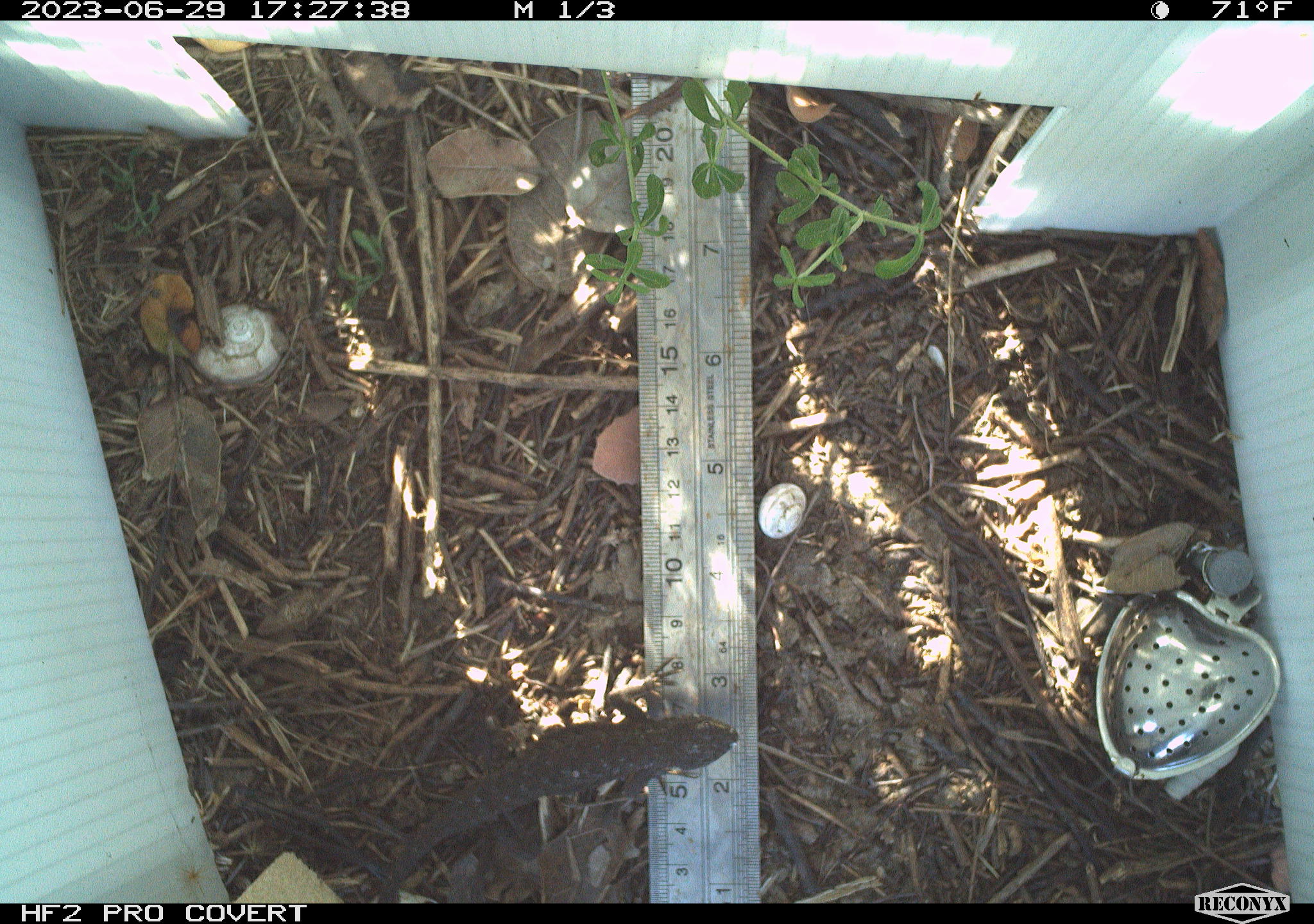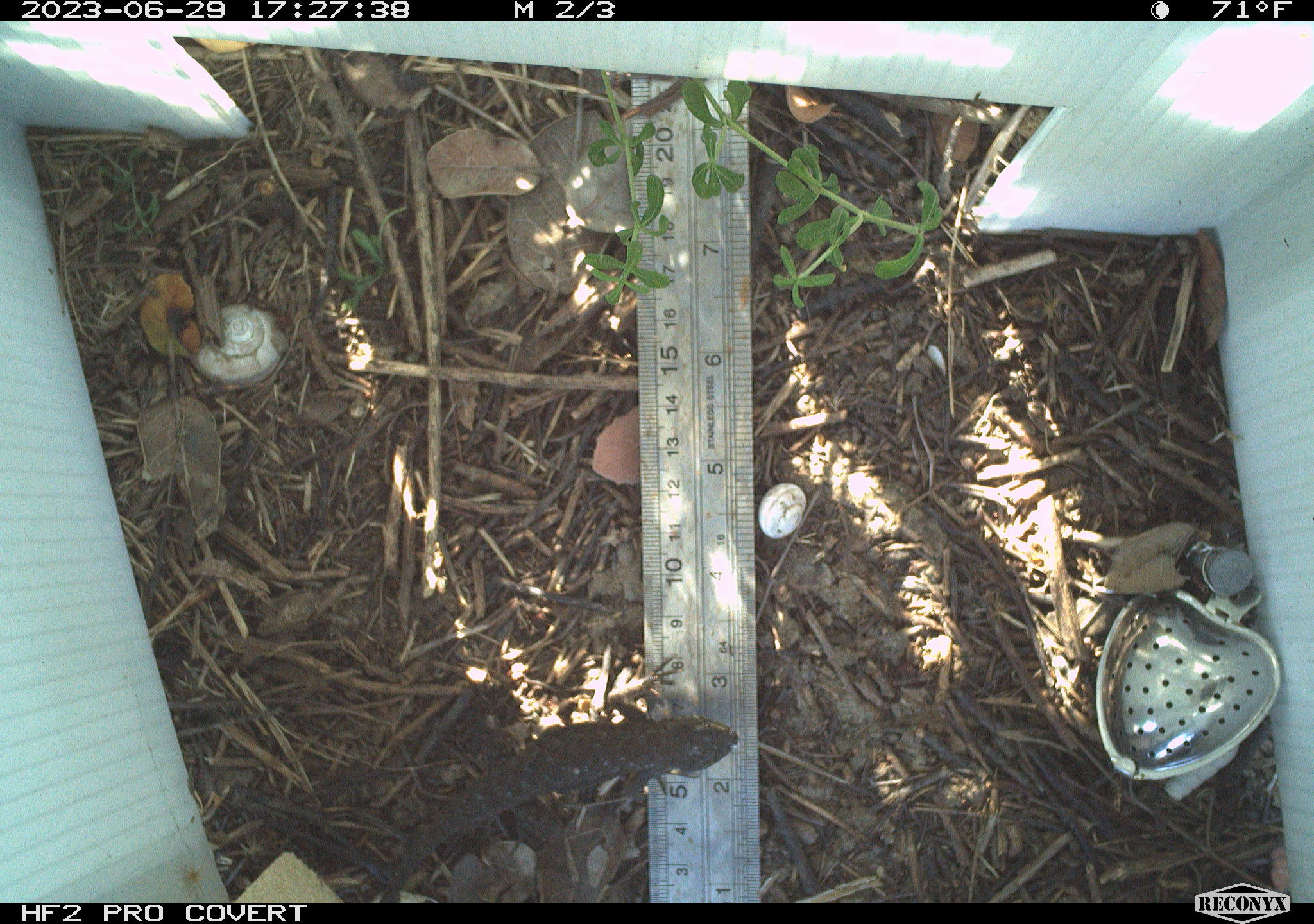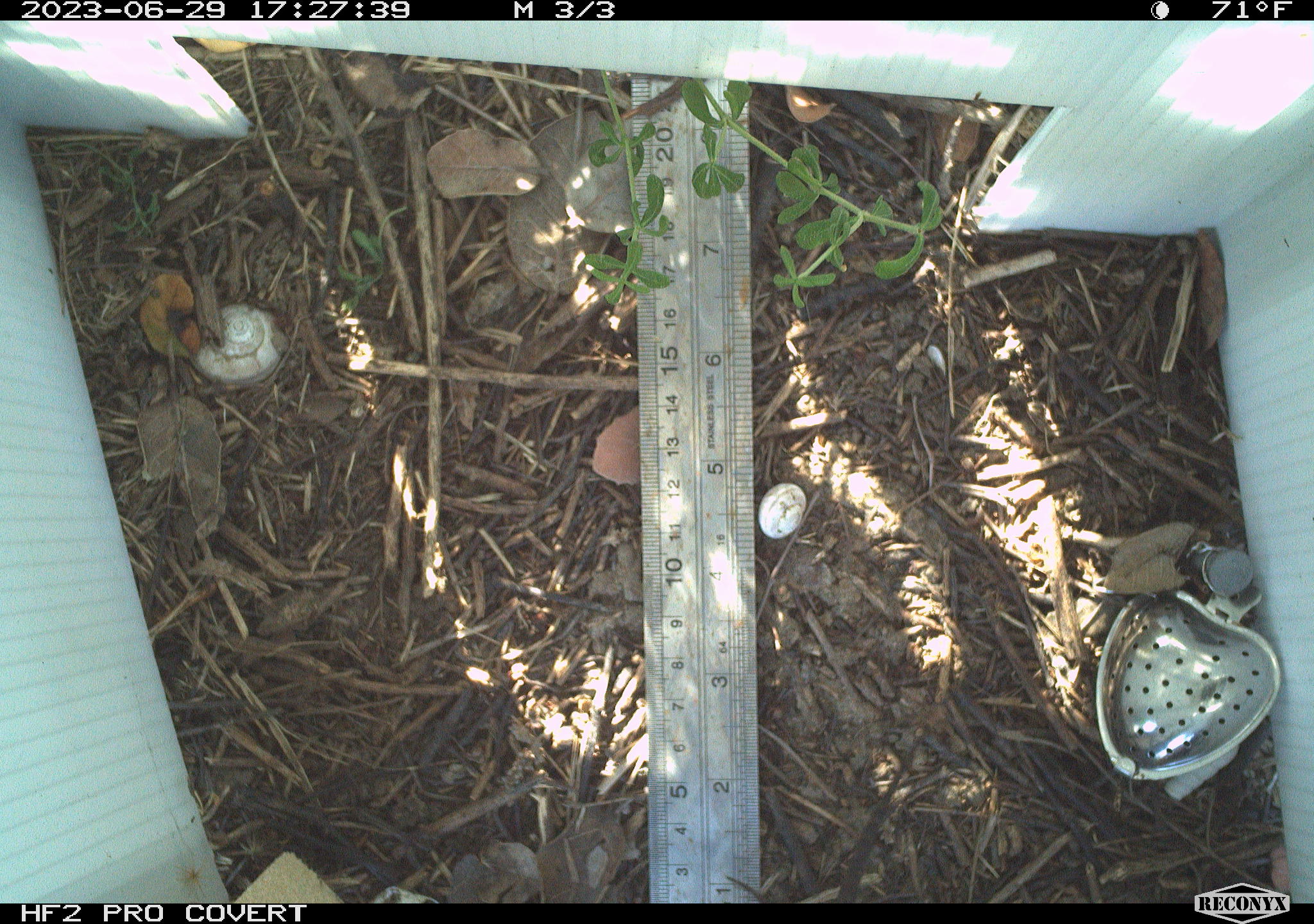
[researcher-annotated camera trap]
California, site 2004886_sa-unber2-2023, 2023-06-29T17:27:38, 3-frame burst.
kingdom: Animalia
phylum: Chordata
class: Reptilia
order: Squamata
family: Phrynosomatidae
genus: Sceloporus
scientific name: Sceloporus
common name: spiny lizards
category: sceloporus species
Sceloporus species (spiny lizards) (Sceloporus).